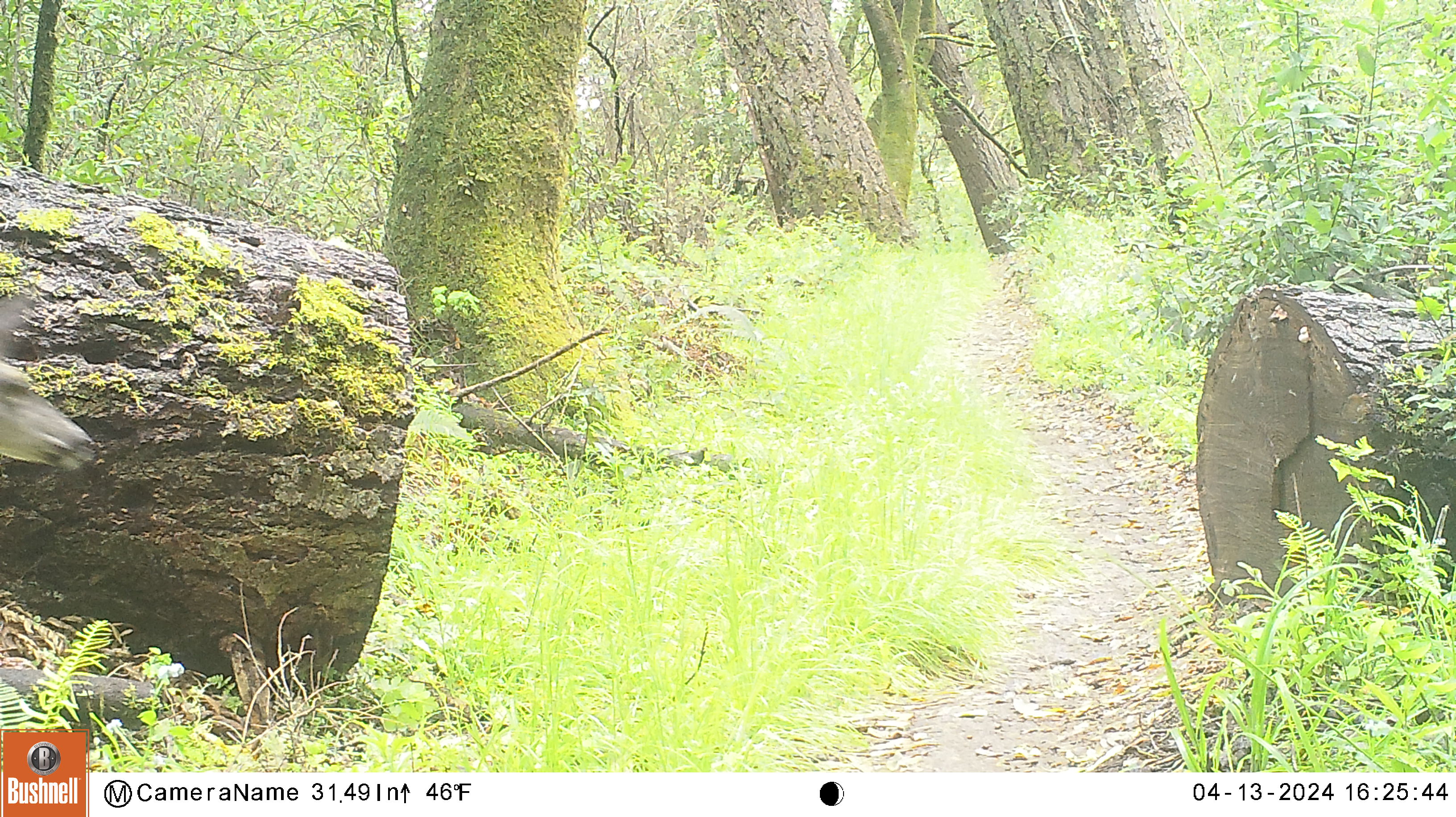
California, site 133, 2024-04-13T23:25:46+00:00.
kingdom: Animalia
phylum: Chordata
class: Mammalia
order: Artiodactyla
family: Cervidae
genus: Odocoileus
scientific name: Odocoileus hemionus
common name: mule deer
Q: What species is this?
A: Mule deer (Odocoileus hemionus).